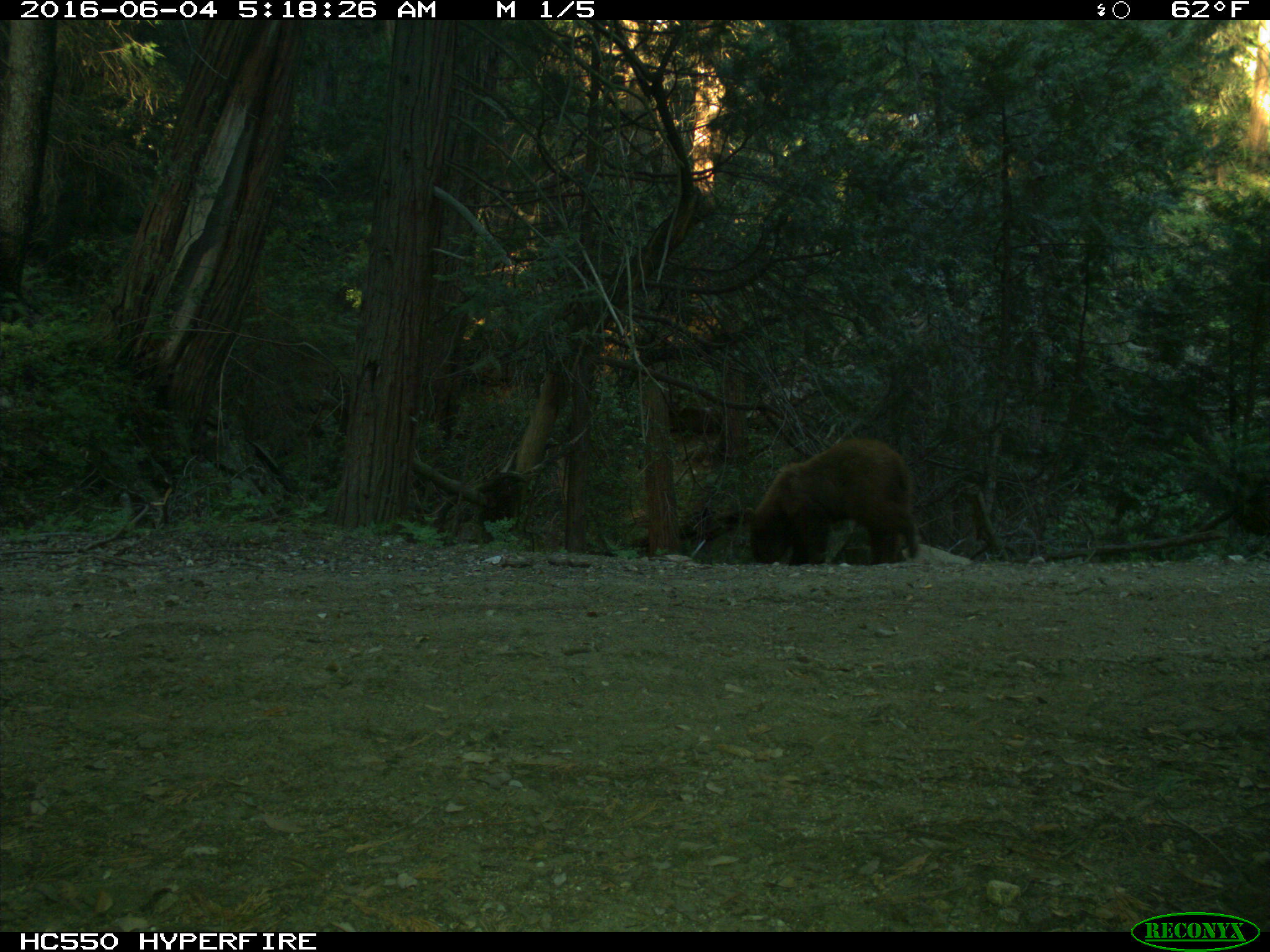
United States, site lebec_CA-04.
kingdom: Animalia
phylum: Chordata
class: Mammalia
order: Carnivora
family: Ursidae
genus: Ursus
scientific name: Ursus americanus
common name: american black bear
Ursus americanus (american black bear).